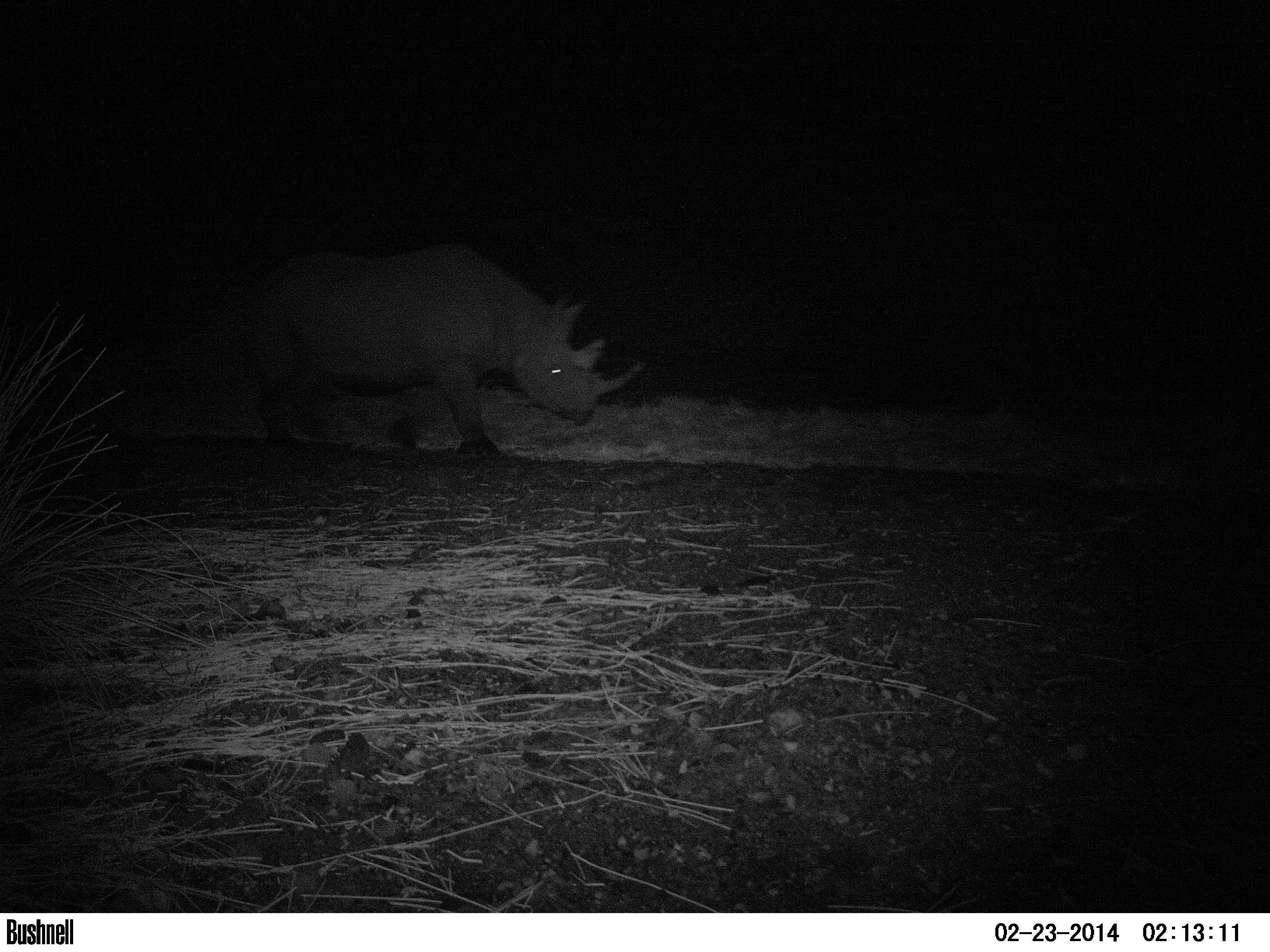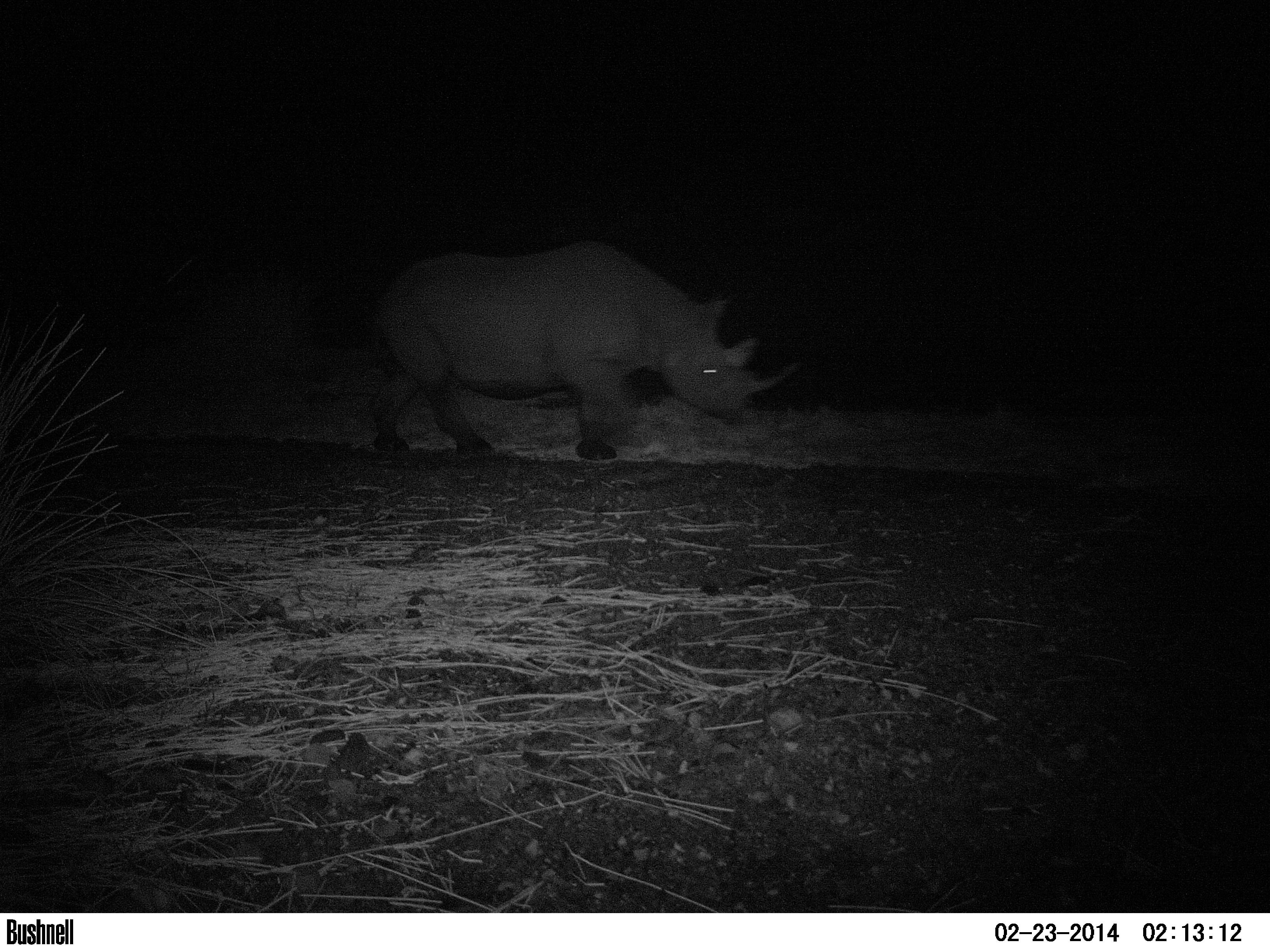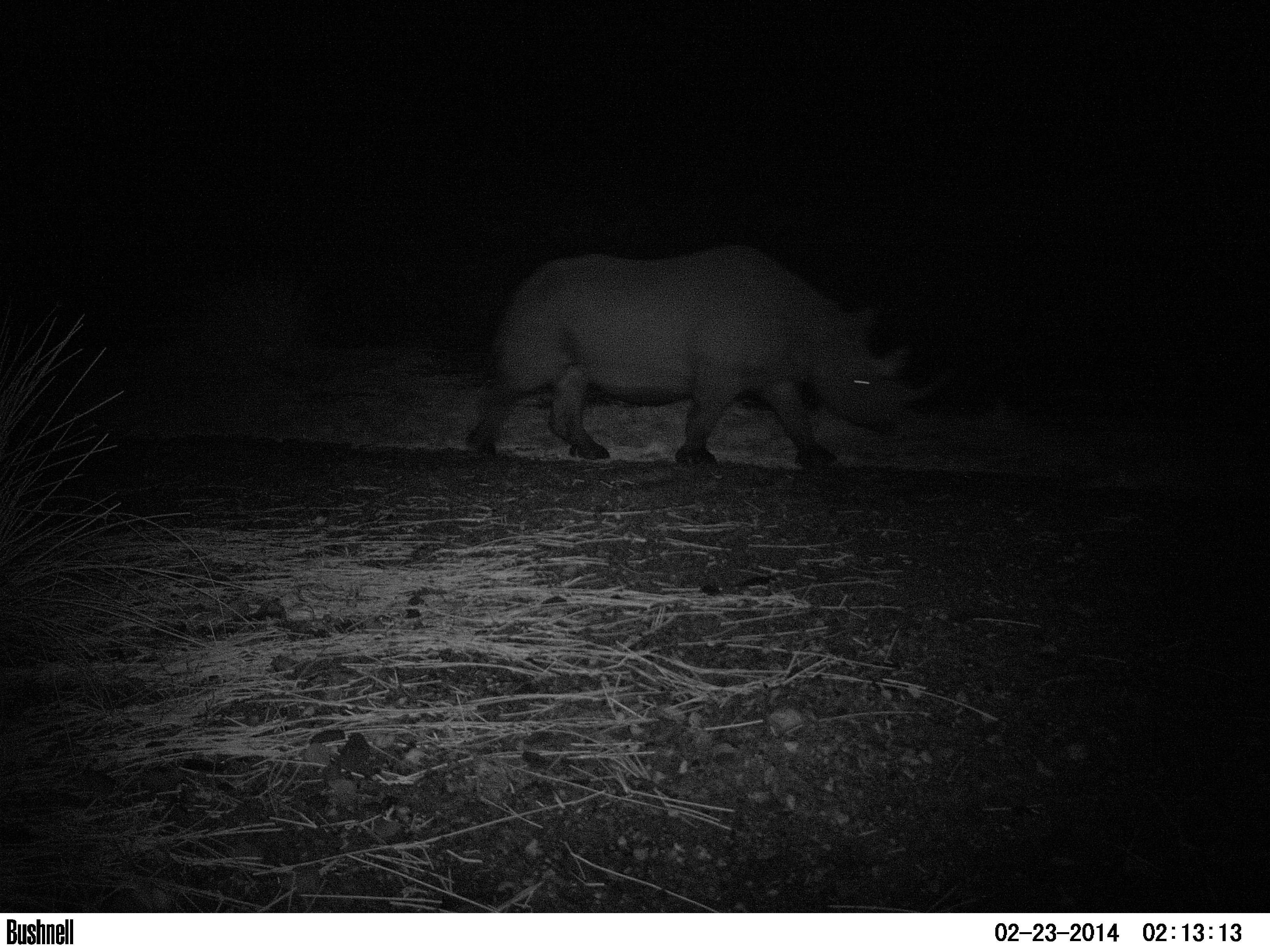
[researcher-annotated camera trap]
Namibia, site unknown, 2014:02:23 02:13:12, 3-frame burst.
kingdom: Animalia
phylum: Chordata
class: Mammalia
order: Perissodactyla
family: Rhinocerotidae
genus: Diceros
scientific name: Diceros bicornis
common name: black rhinoceros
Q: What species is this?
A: Diceros bicornis (black rhinoceros).